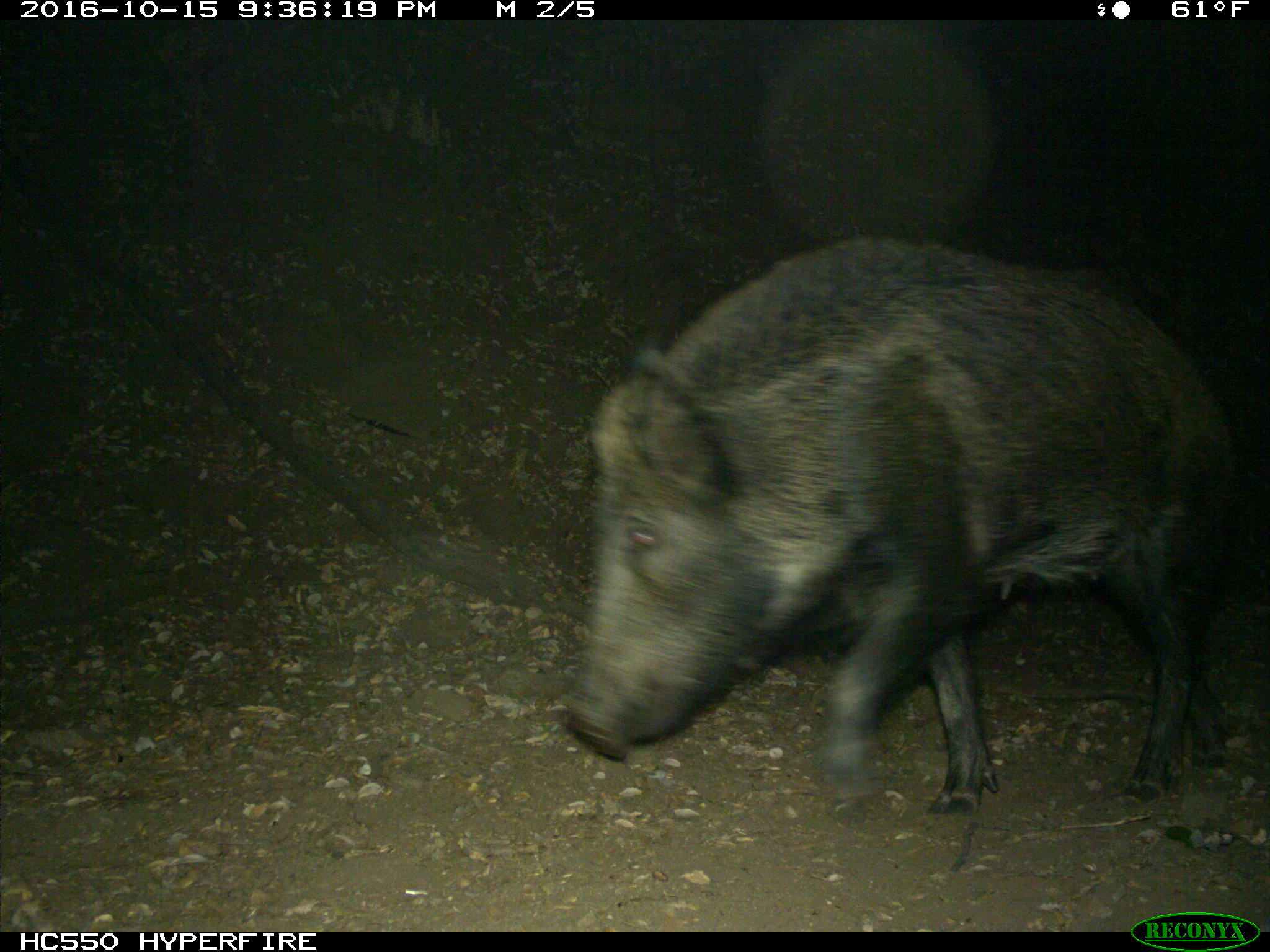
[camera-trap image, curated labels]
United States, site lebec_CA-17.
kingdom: Animalia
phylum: Chordata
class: Mammalia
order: Artiodactyla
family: Suidae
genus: Sus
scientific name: Sus scrofa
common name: wild boar